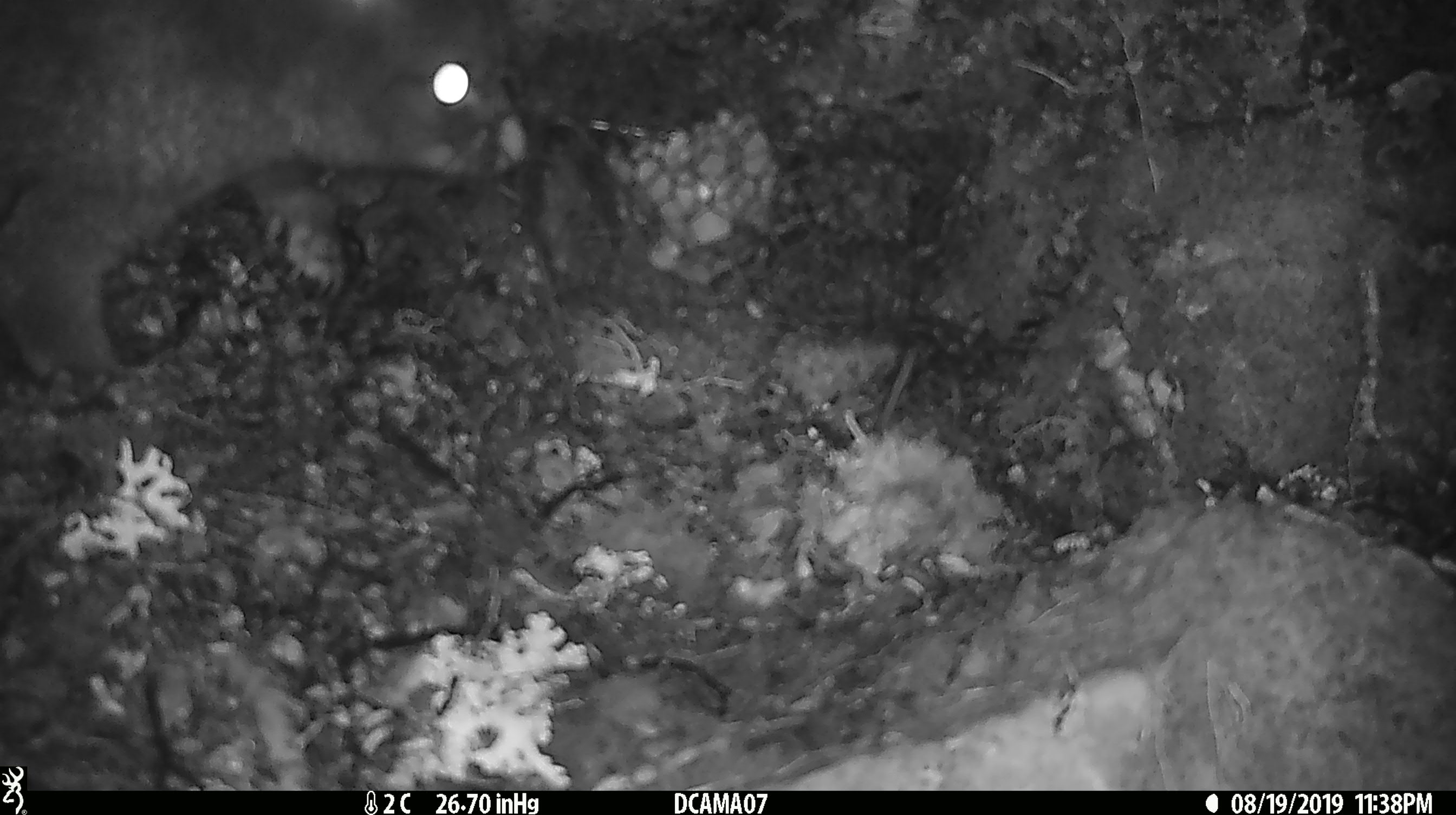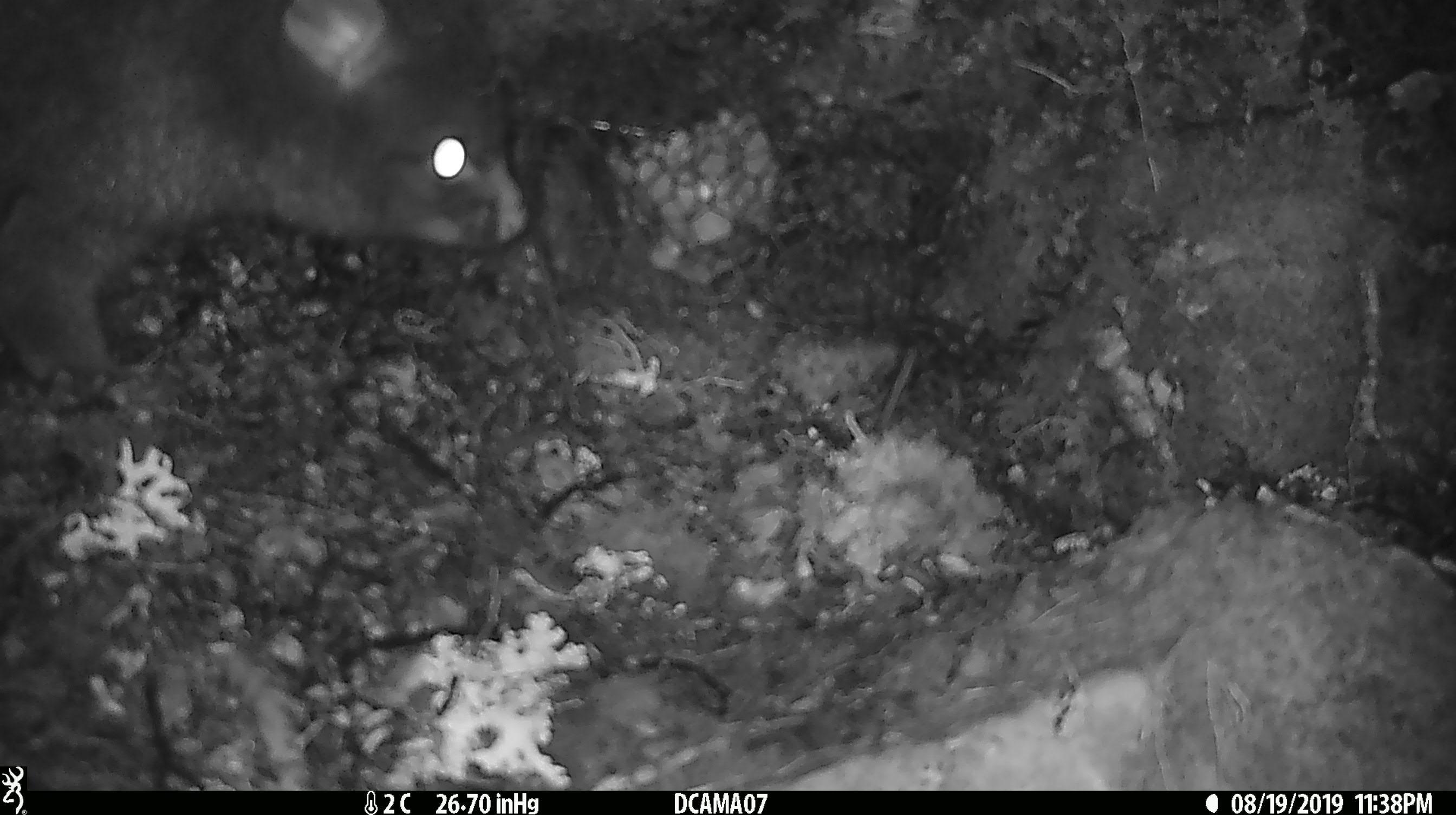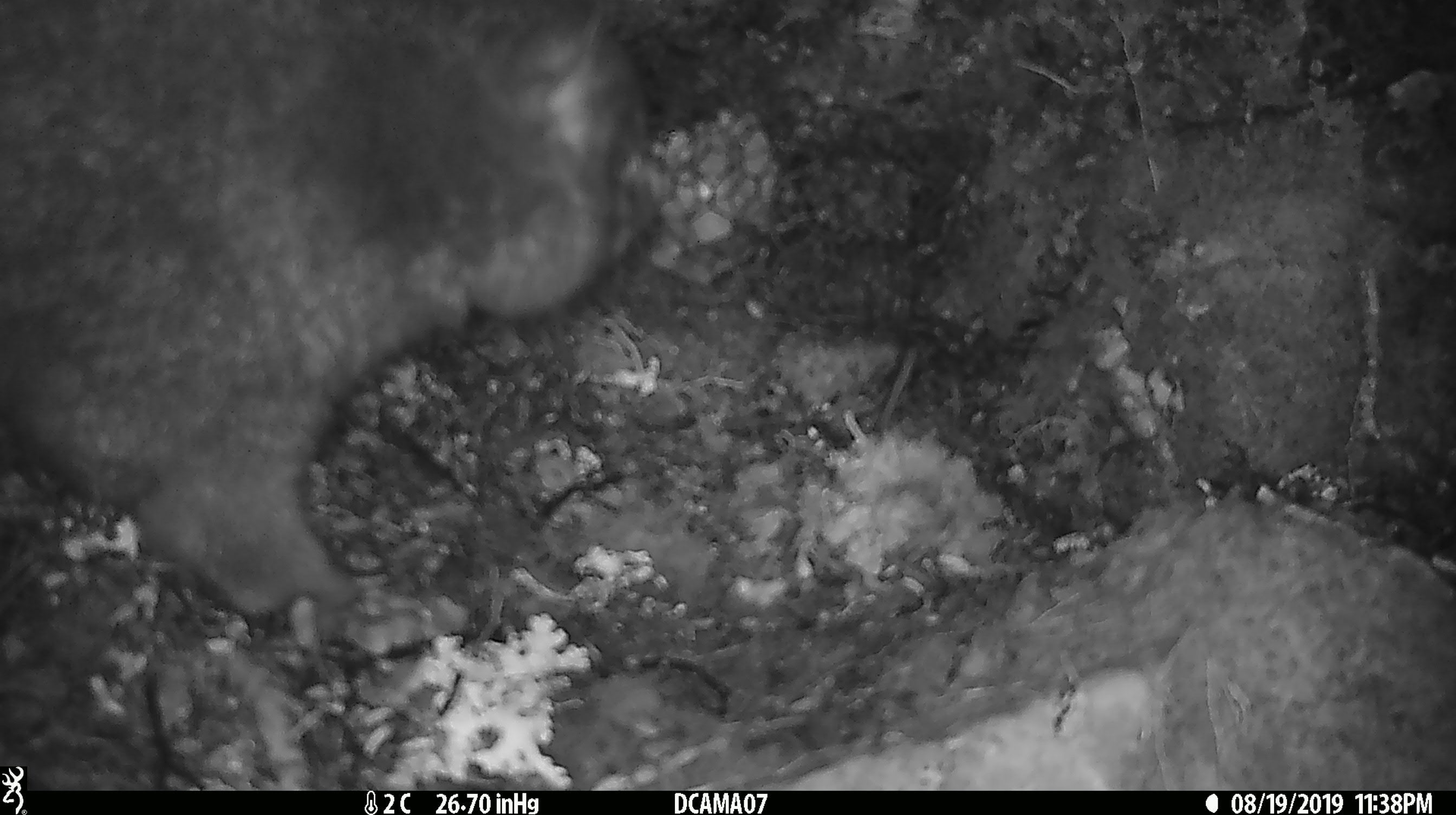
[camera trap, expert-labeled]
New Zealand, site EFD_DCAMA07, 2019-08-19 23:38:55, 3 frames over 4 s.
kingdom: Animalia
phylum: Chordata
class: Mammalia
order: Diprotodontia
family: Phalangeridae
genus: Trichosurus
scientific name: Trichosurus vulpecula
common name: common brushtail possum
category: possum